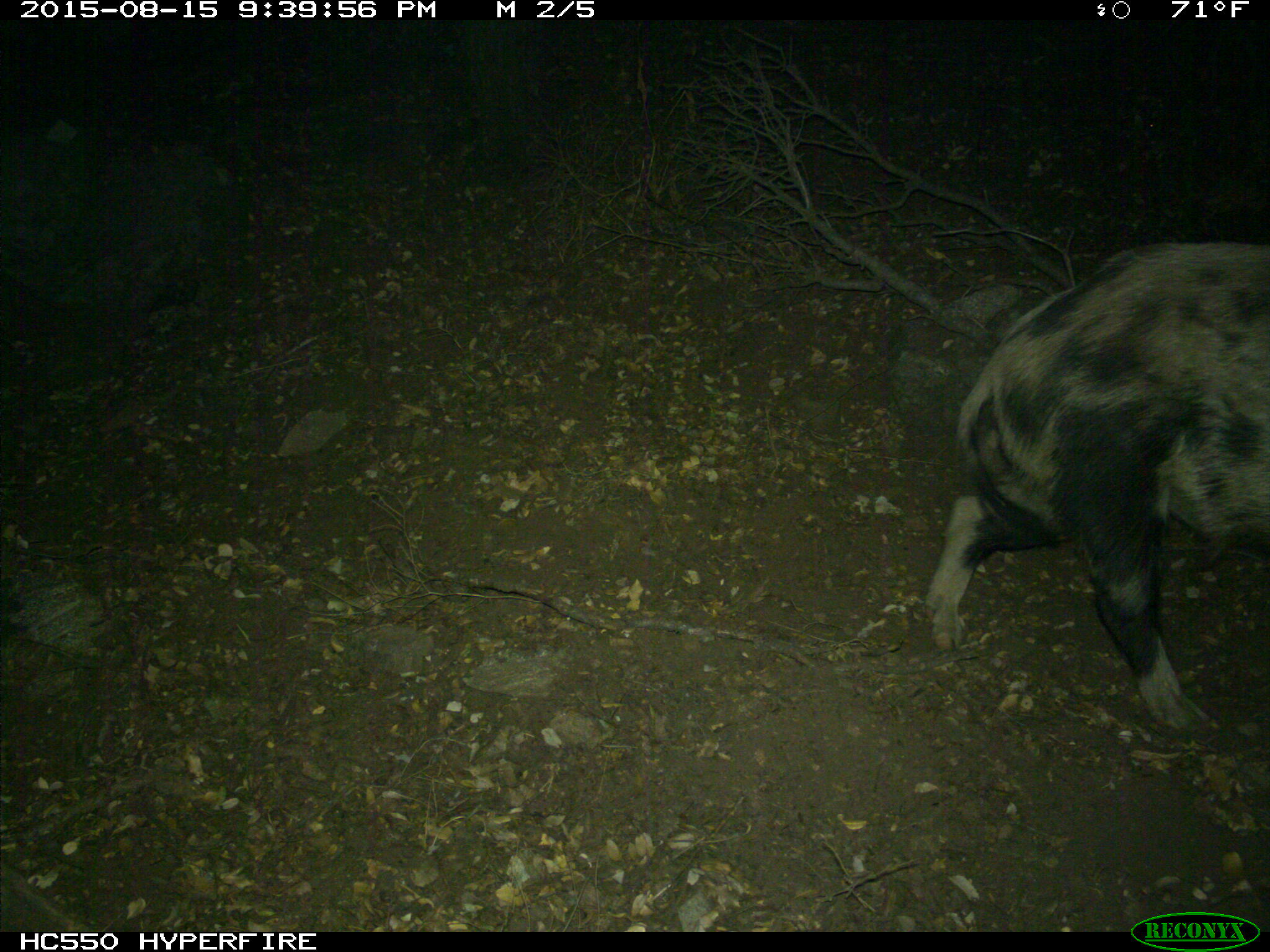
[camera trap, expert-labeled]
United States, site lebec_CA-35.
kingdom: Animalia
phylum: Chordata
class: Mammalia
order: Artiodactyla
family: Suidae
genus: Sus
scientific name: Sus scrofa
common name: wild boar